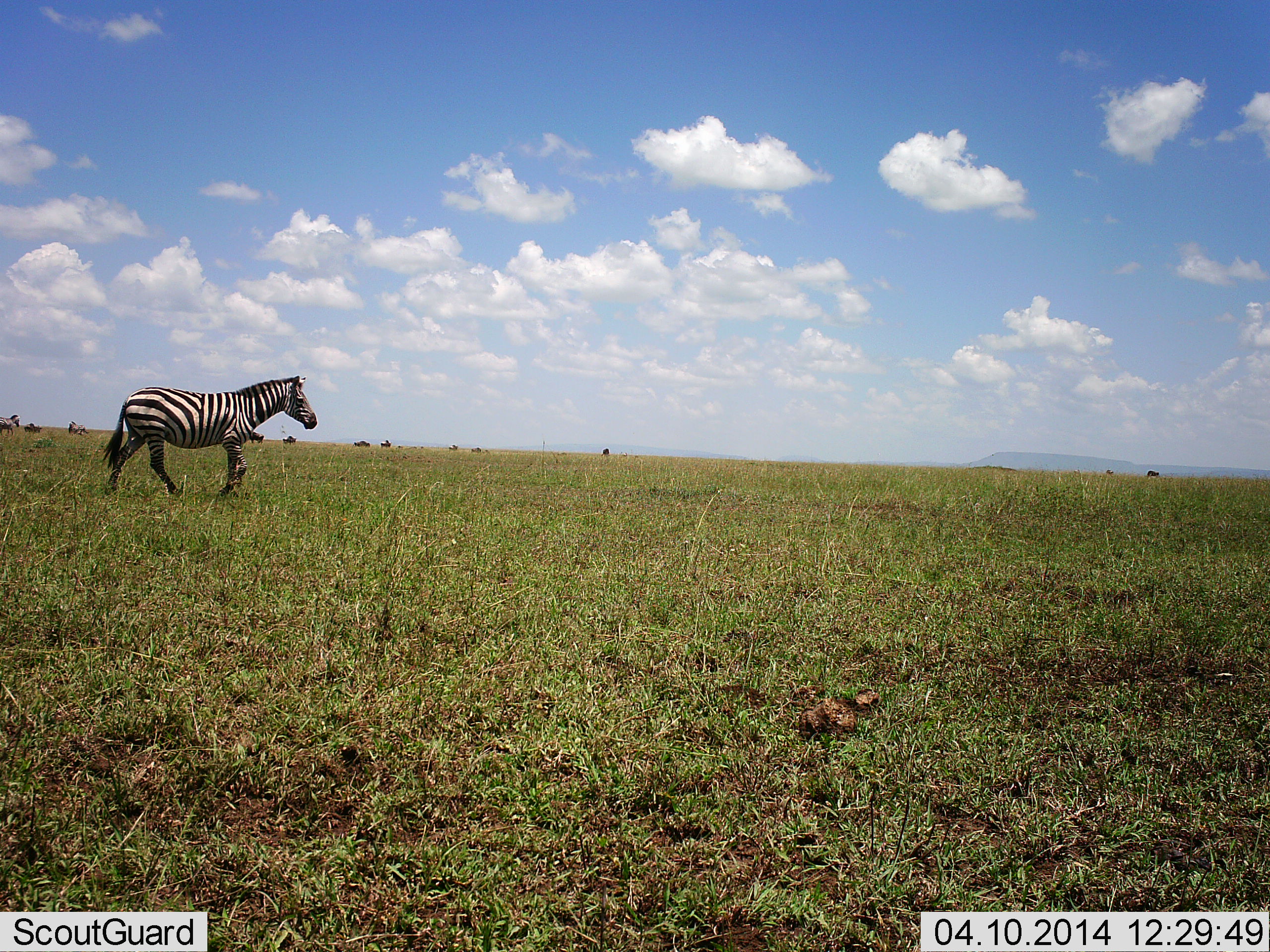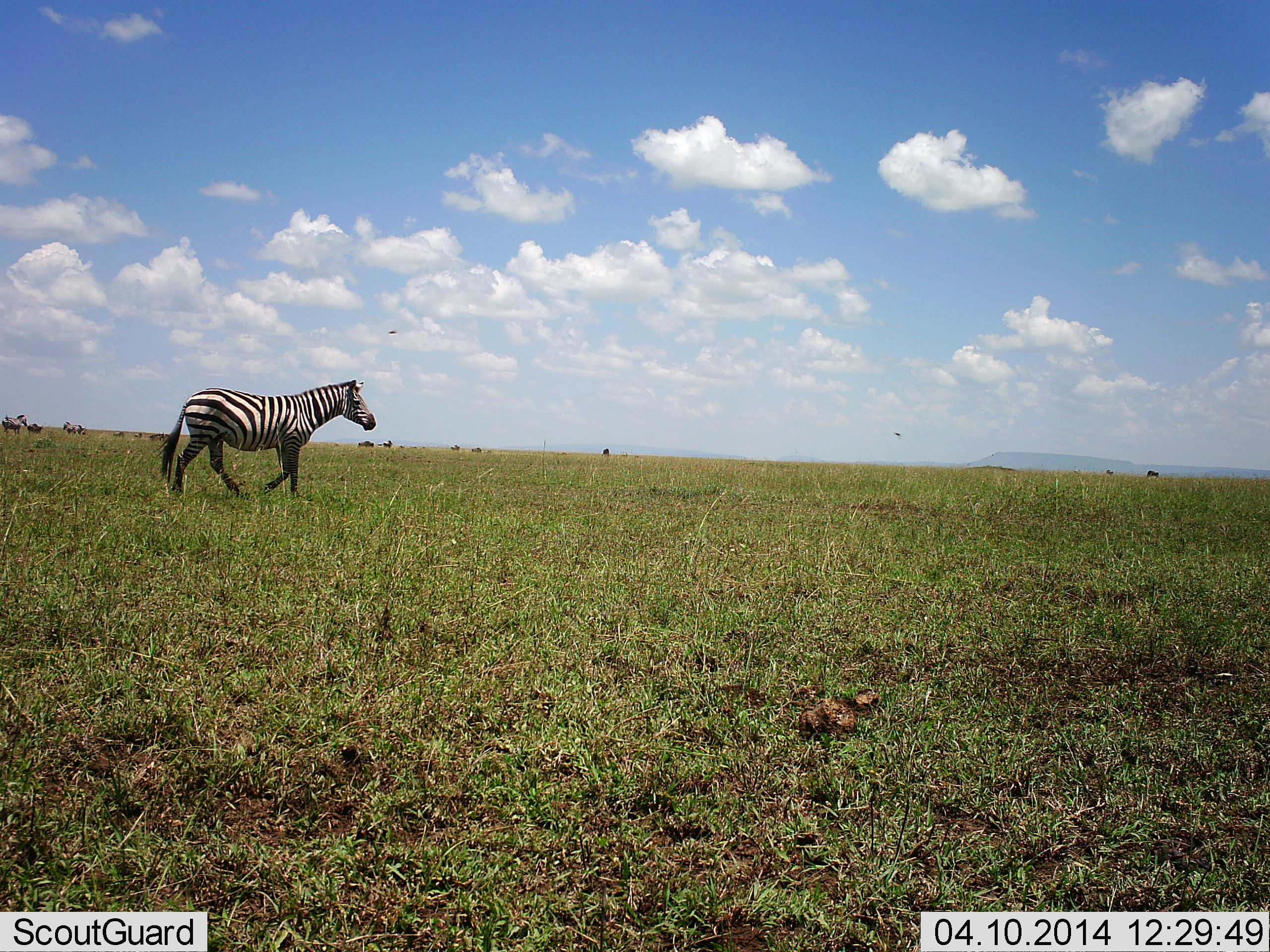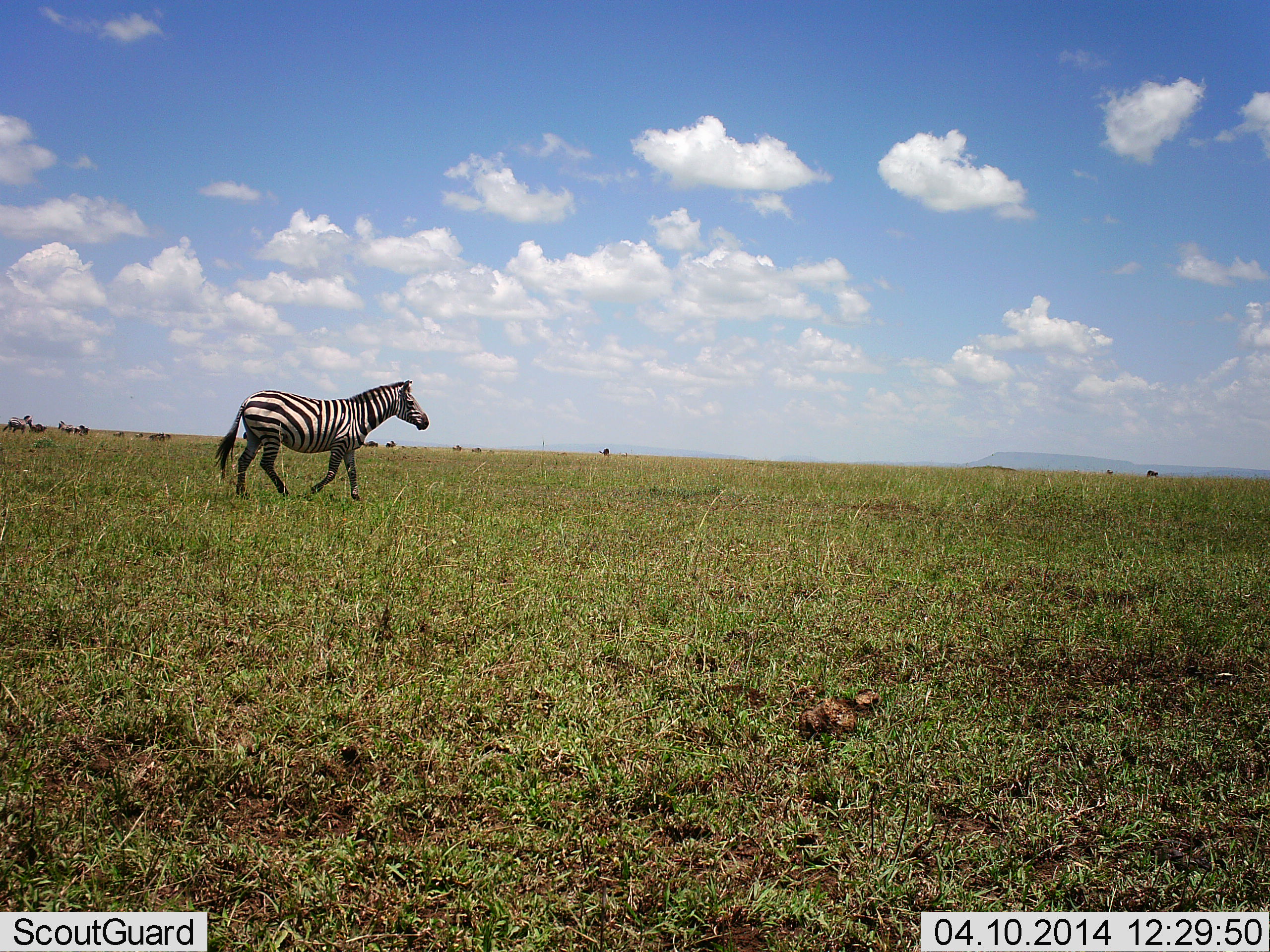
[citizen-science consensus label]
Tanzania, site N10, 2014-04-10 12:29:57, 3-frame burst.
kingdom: Animalia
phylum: Chordata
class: Mammalia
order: Perissodactyla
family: Equidae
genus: Equus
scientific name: Equus quagga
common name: plains zebra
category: zebra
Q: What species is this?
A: Zebra (plains zebra) (Equus quagga).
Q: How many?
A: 1.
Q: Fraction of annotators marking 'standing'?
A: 0%.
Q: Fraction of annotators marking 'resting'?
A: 0%.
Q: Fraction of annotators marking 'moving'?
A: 100%.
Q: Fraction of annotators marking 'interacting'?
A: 0%.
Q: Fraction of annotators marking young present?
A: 0%.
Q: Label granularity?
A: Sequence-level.